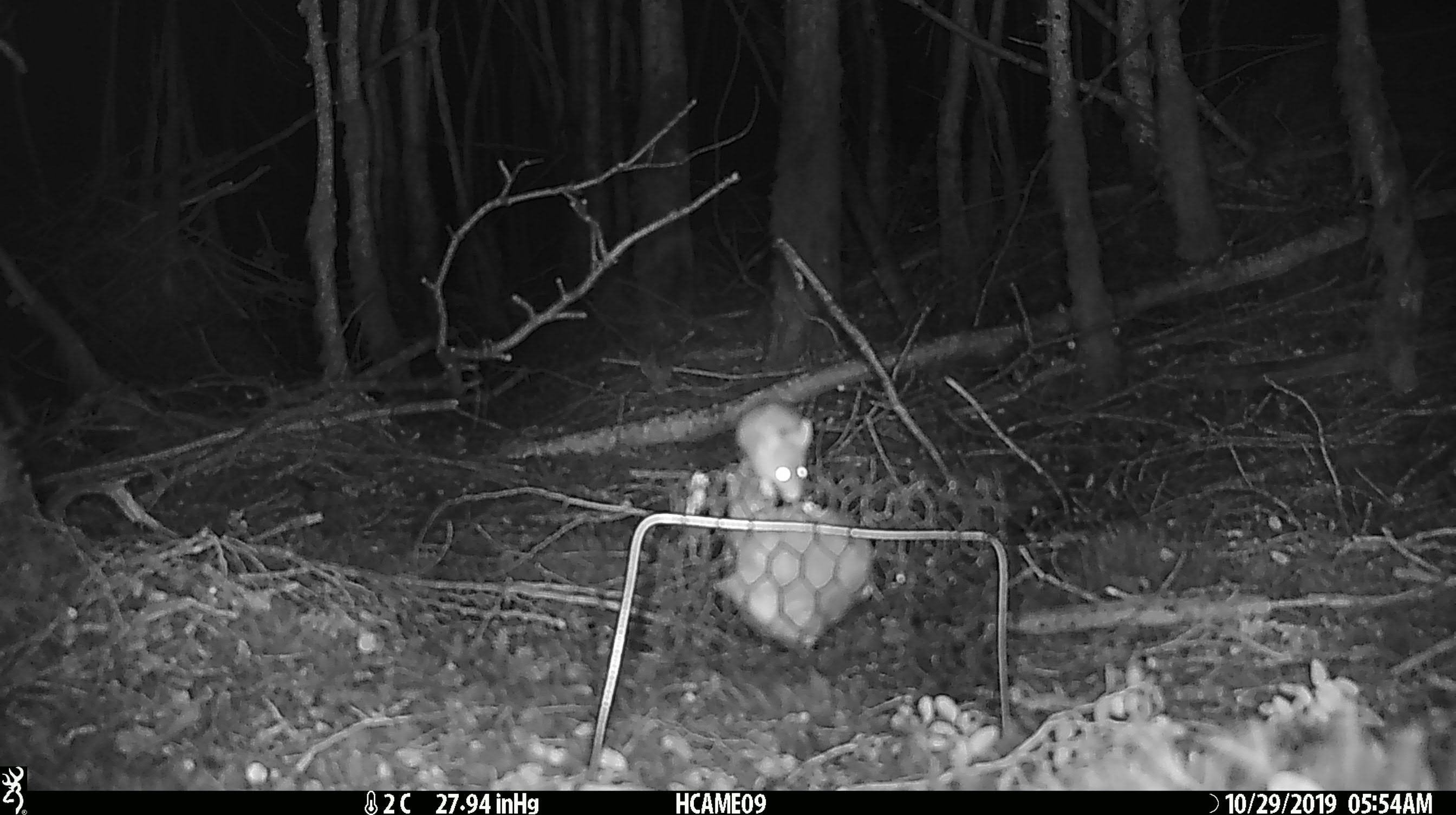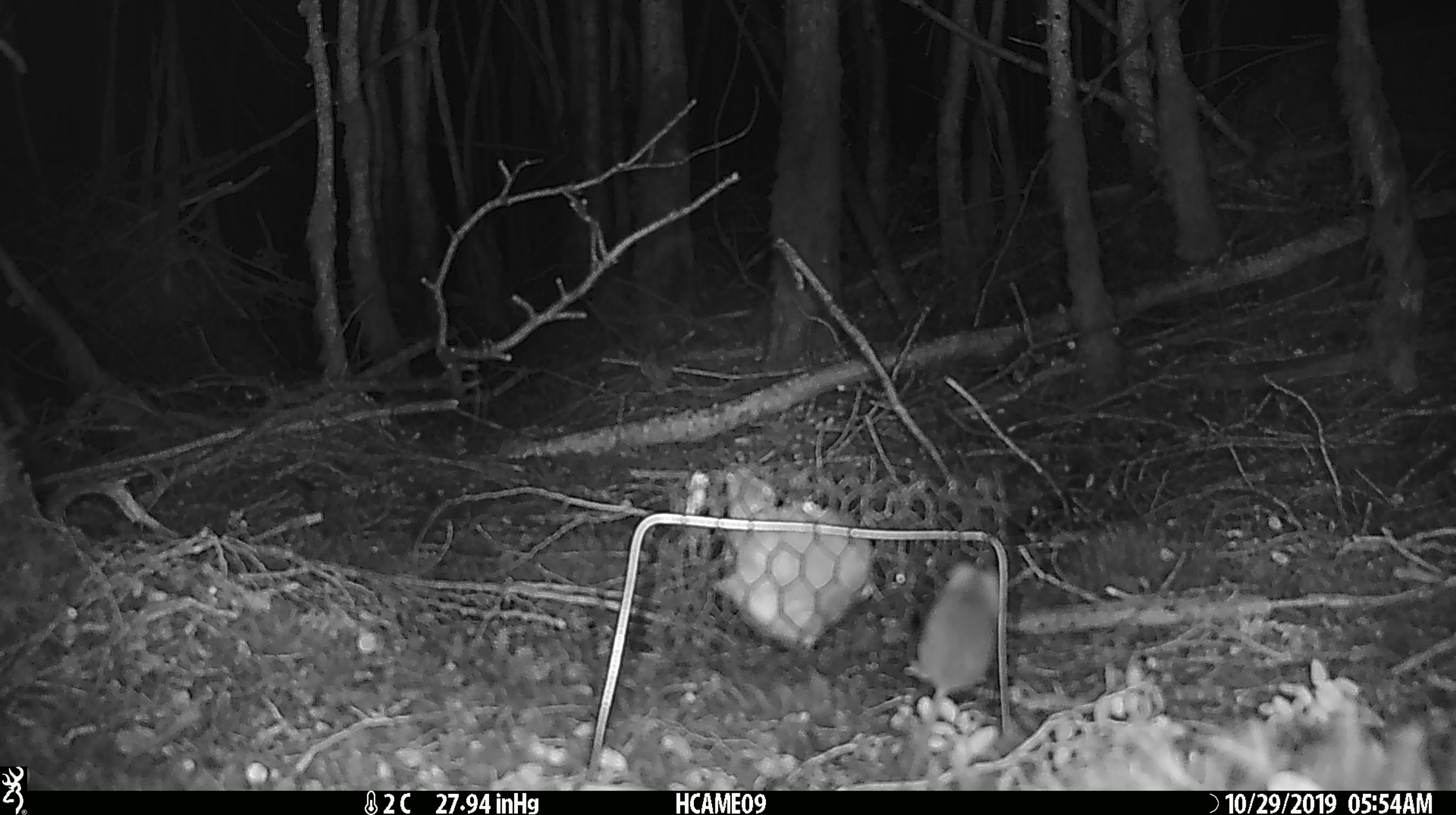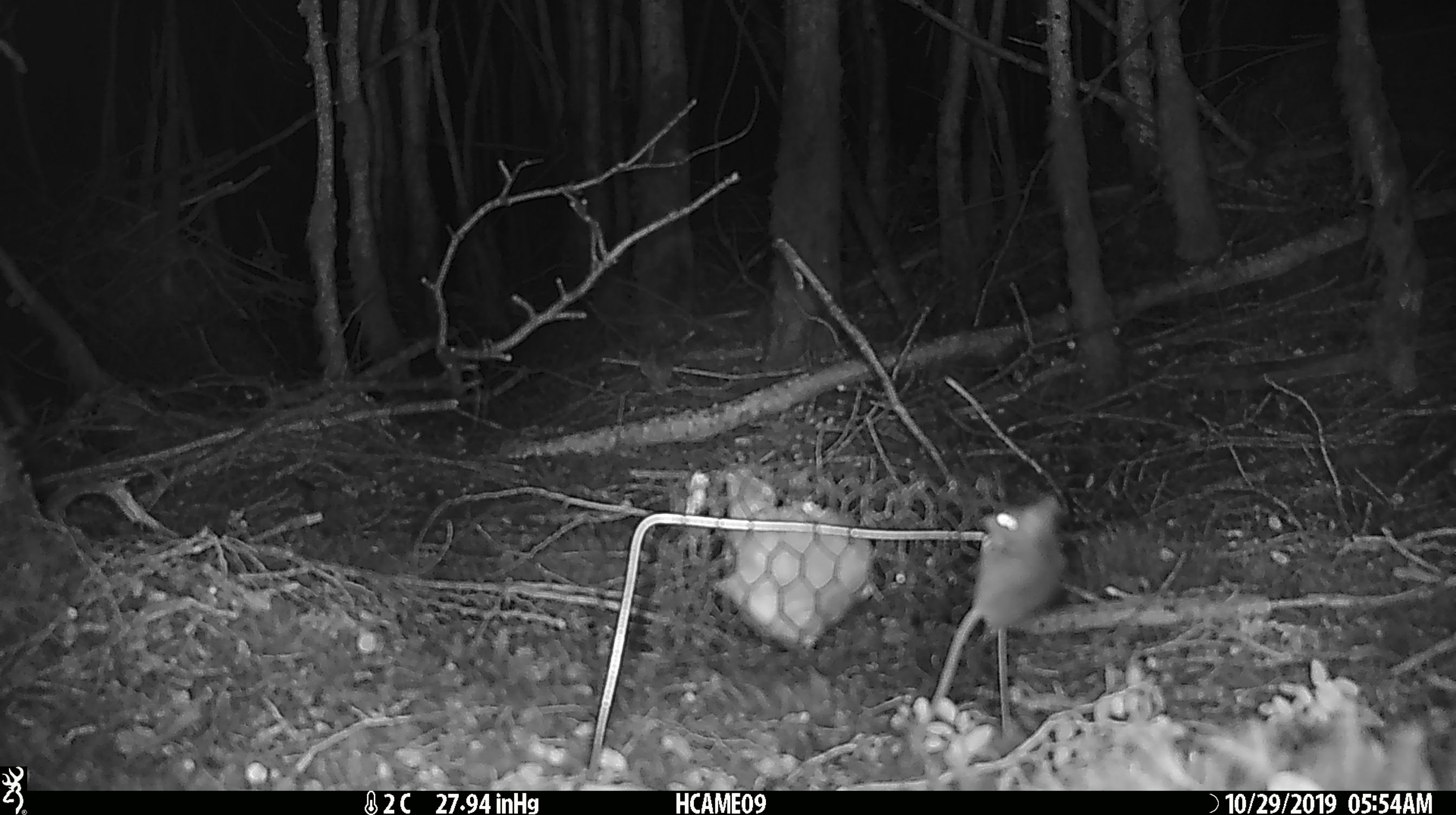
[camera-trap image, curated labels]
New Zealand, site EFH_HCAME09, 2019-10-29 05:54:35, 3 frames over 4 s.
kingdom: Animalia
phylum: Chordata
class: Mammalia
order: Rodentia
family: Muridae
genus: Mus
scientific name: Mus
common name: mouse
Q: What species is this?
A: Mouse (Mus).